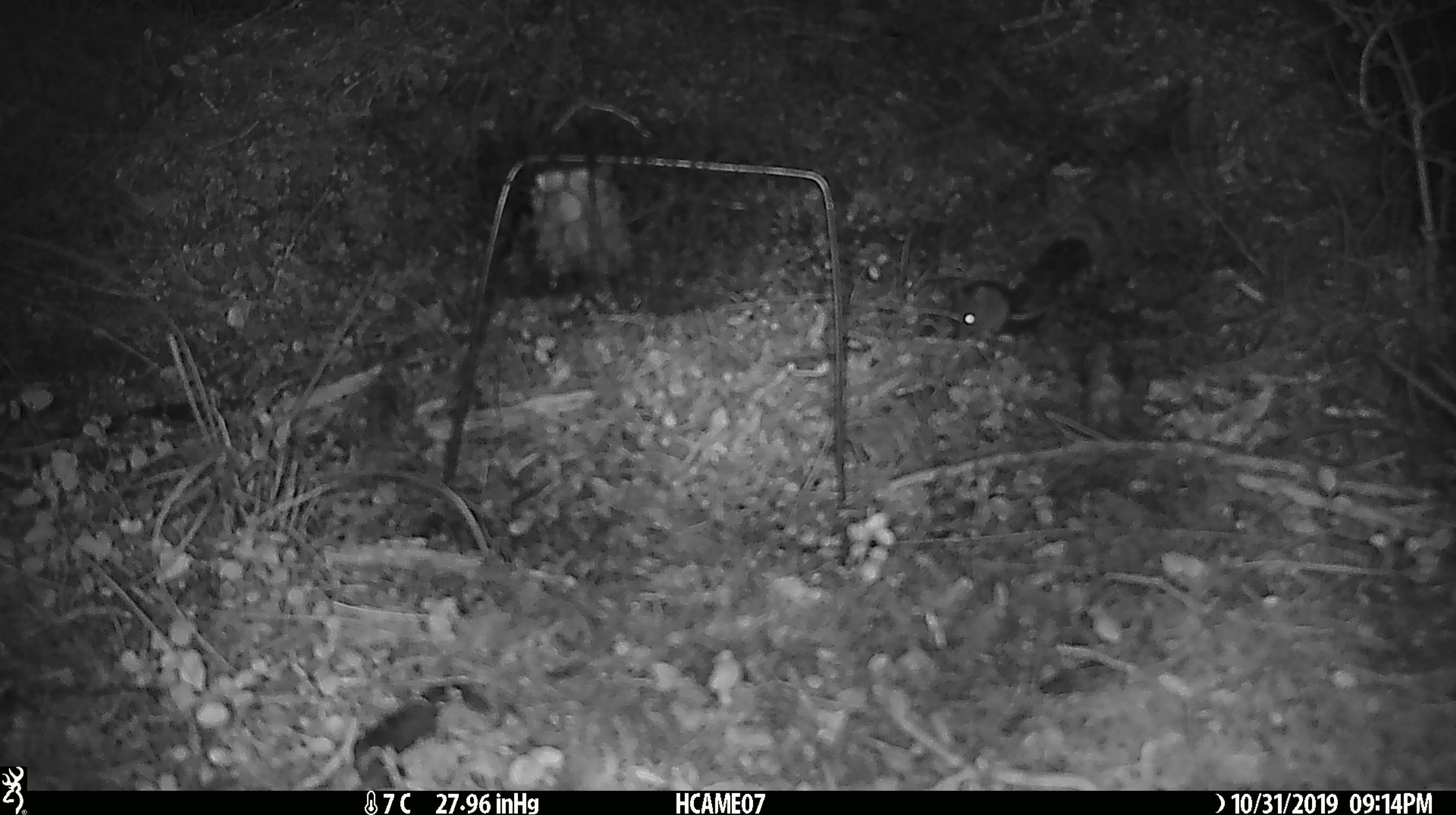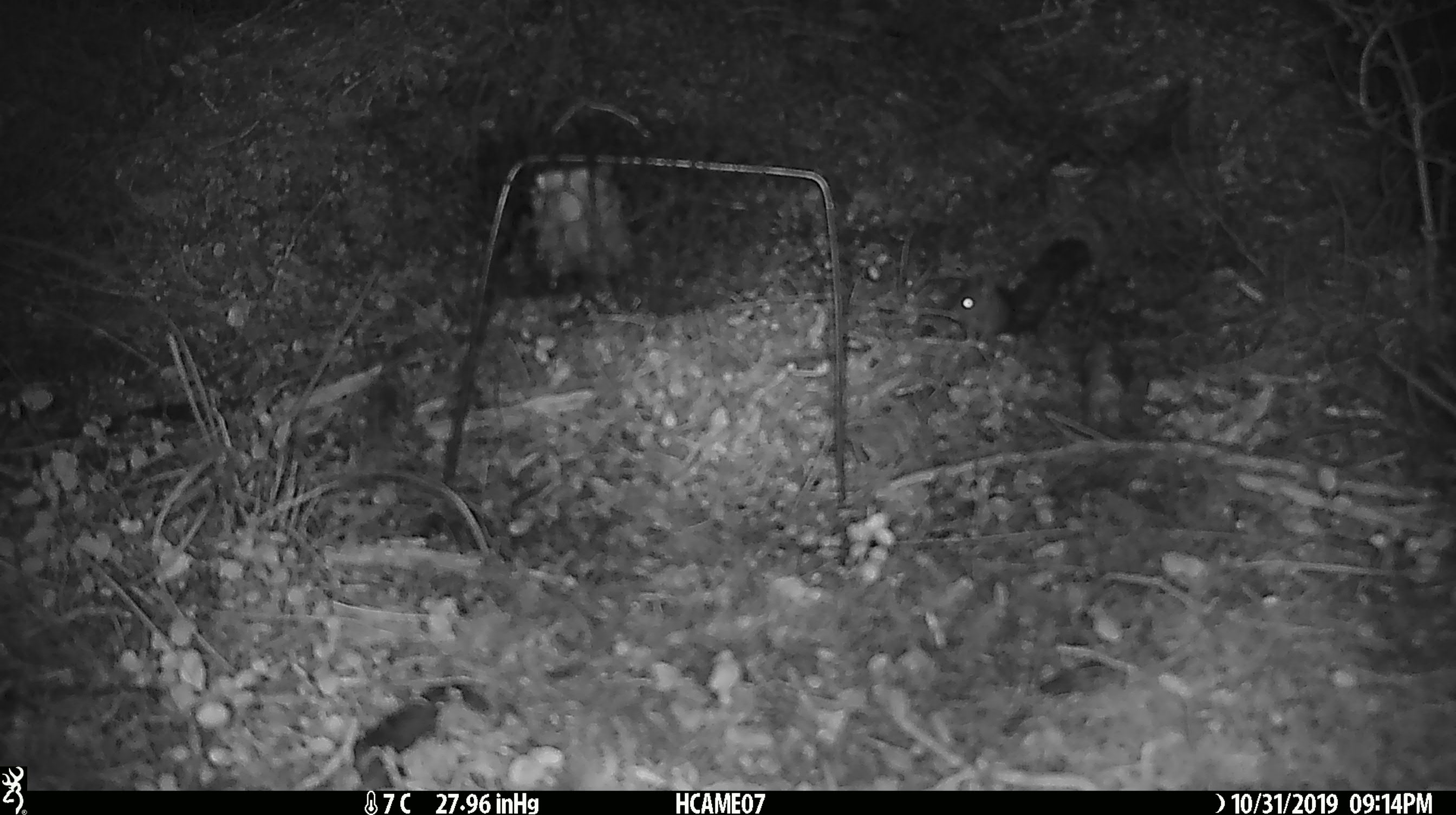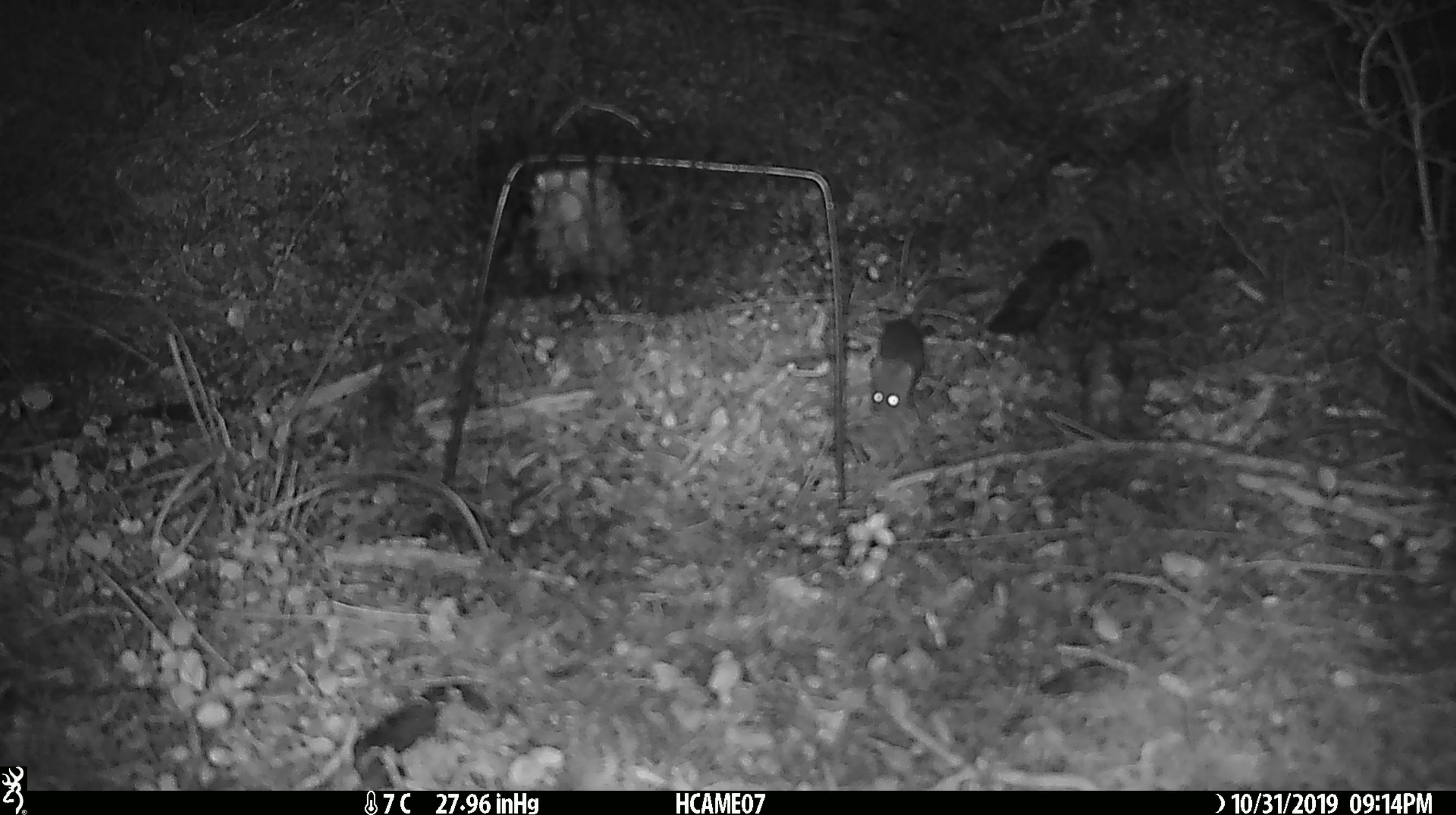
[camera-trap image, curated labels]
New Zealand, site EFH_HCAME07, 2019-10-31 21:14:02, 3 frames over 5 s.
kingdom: Animalia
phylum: Chordata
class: Mammalia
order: Rodentia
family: Muridae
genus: Mus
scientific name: Mus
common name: mouse